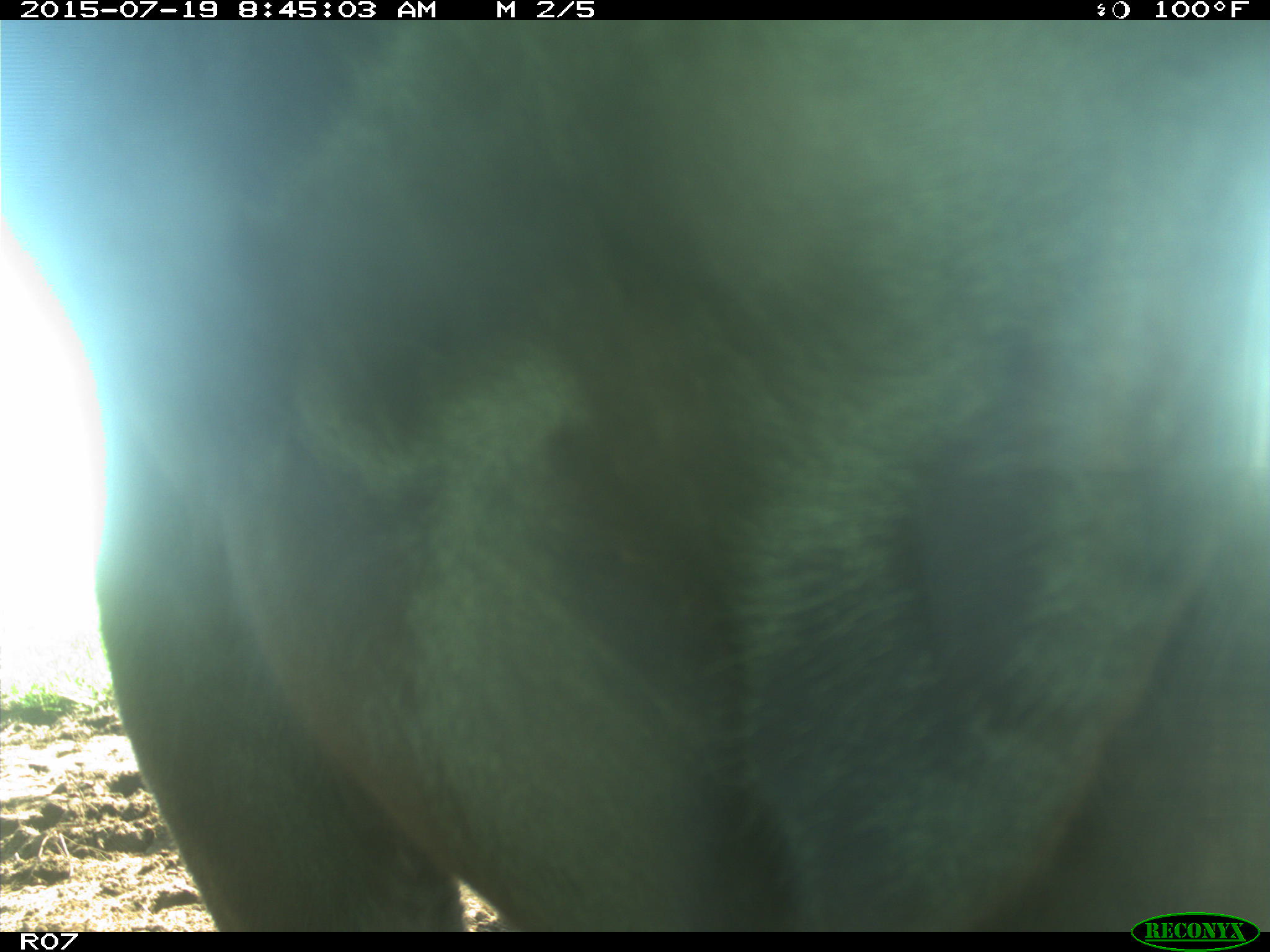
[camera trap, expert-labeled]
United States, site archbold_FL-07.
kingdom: Animalia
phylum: Chordata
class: Mammalia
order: Artiodactyla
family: Bovidae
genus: Bos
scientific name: Bos taurus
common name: domestic cow